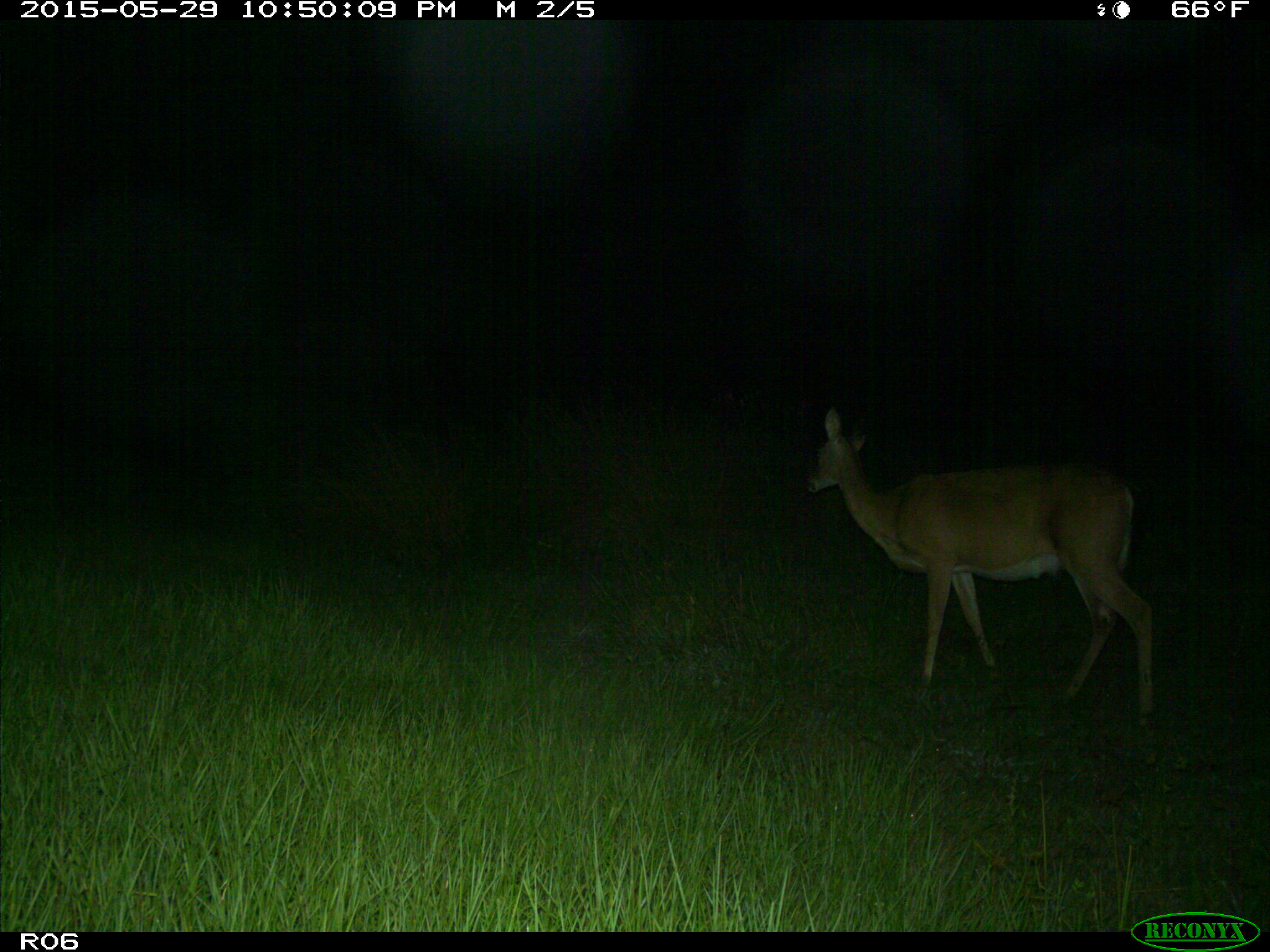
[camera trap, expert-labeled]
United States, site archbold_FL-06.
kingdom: Animalia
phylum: Chordata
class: Mammalia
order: Artiodactyla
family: Cervidae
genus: Odocoileus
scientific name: Odocoileus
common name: deer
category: unidentified deer